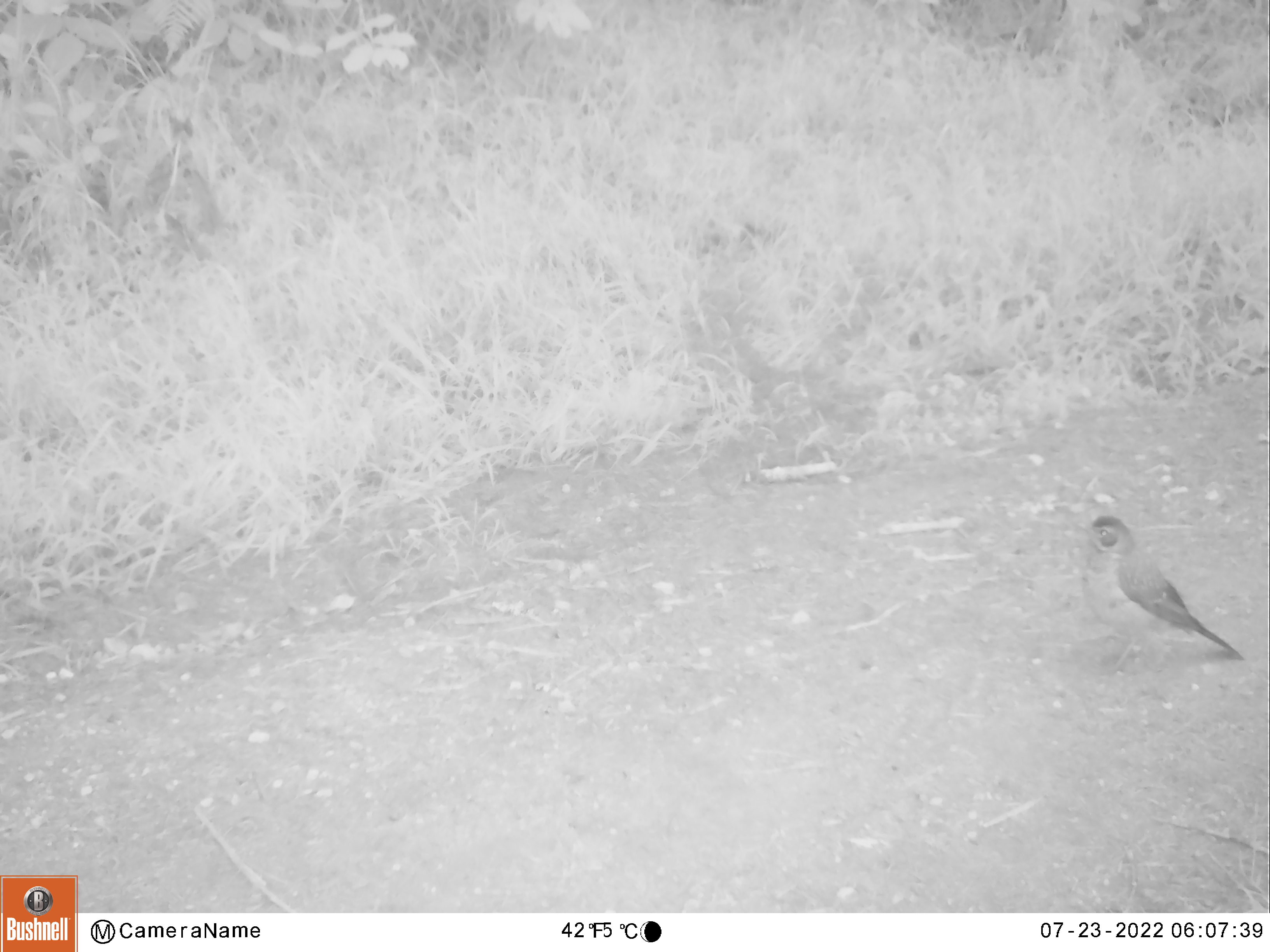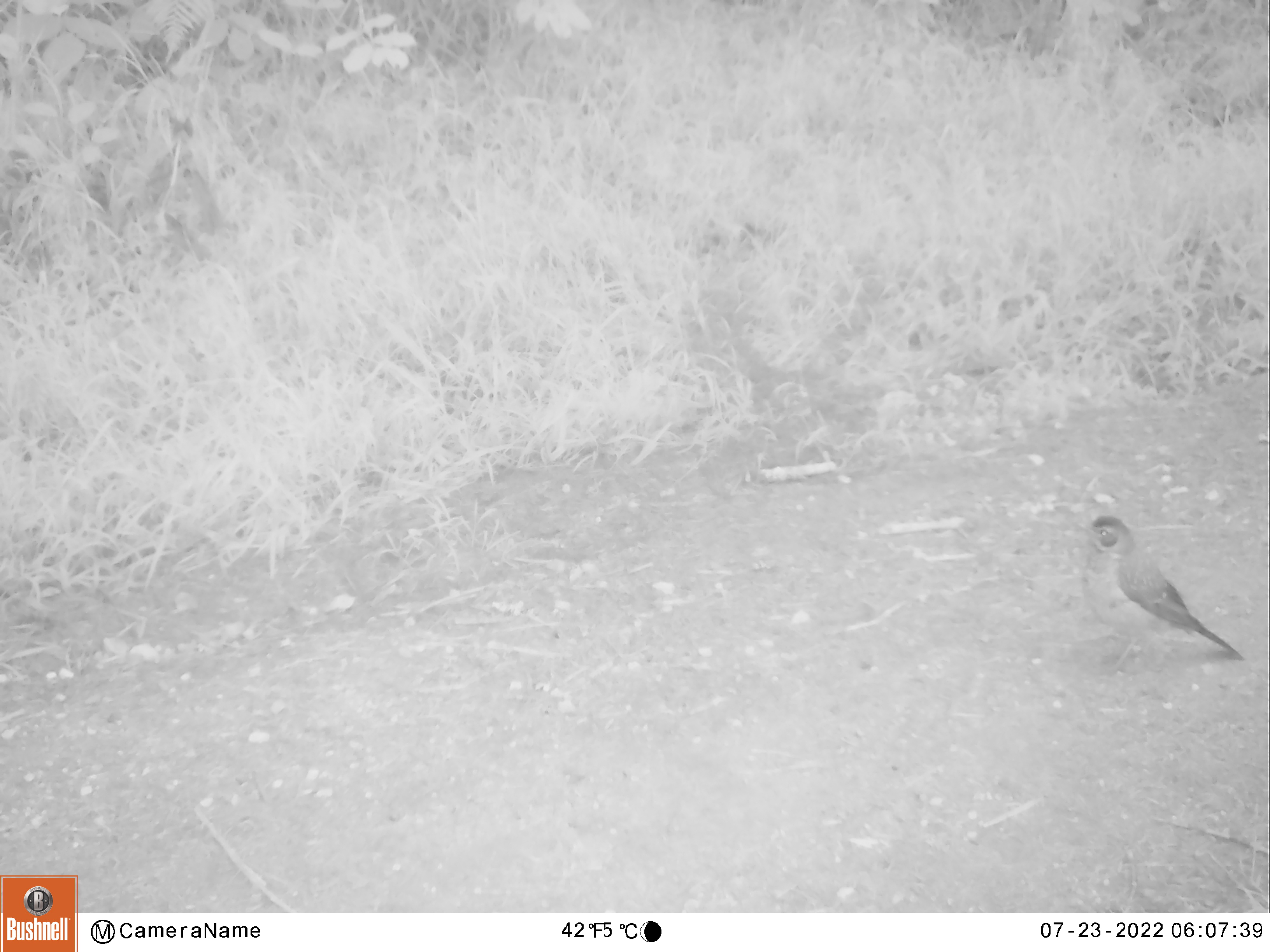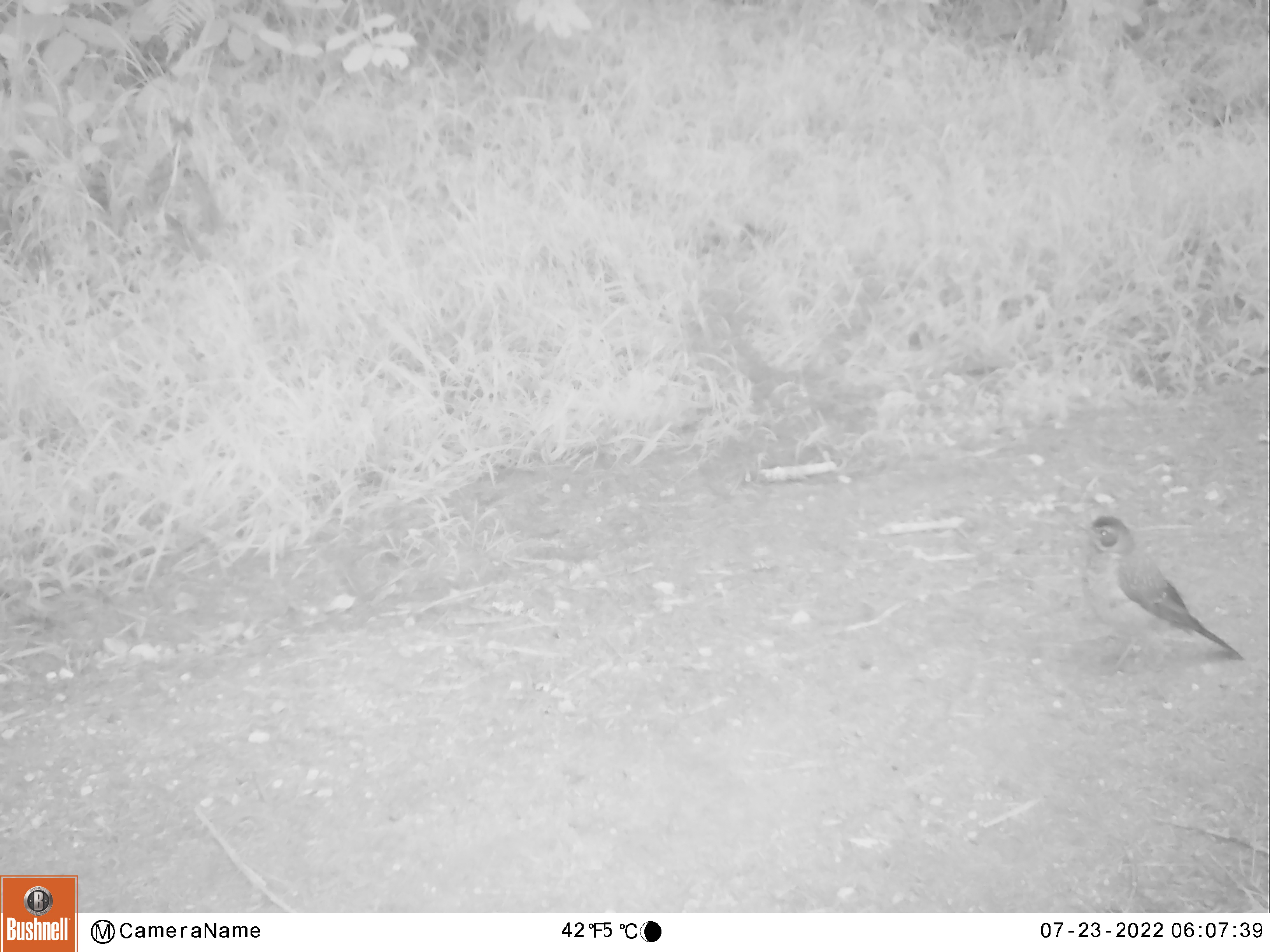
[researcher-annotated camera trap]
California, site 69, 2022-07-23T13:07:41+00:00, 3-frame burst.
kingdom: Animalia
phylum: Chordata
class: Aves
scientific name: Aves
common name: bird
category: unknown bird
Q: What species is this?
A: Unknown bird (bird) (Aves).